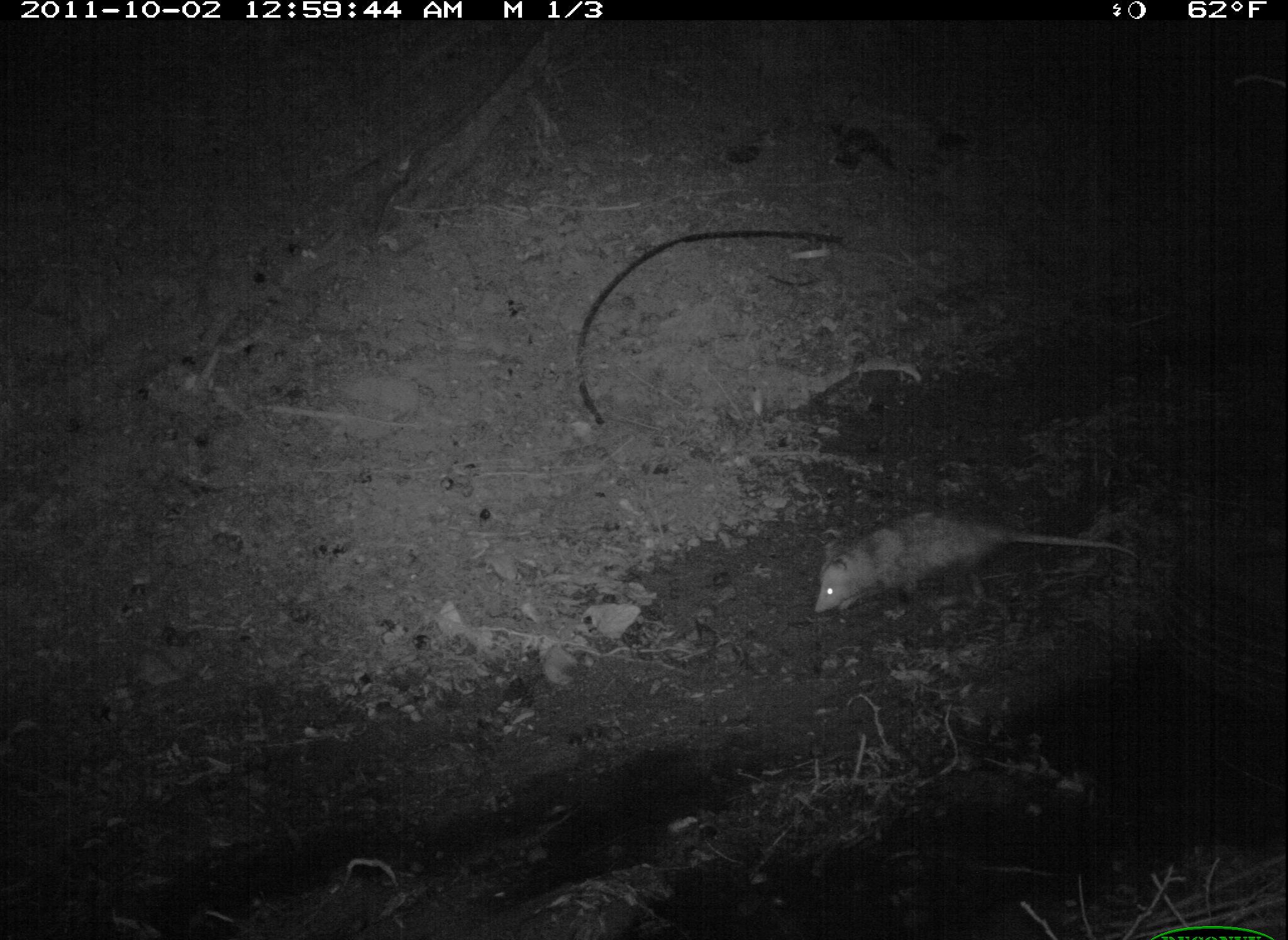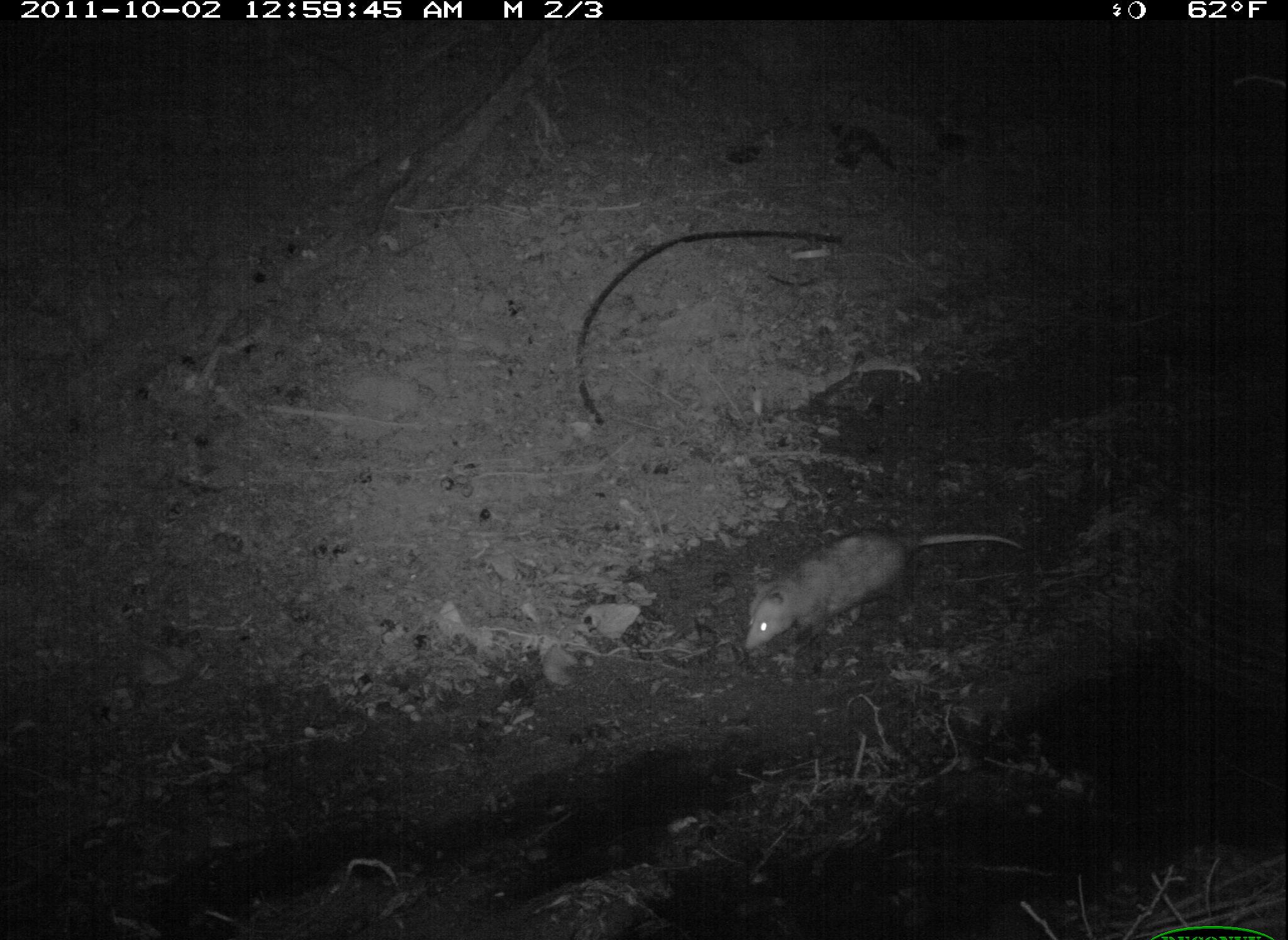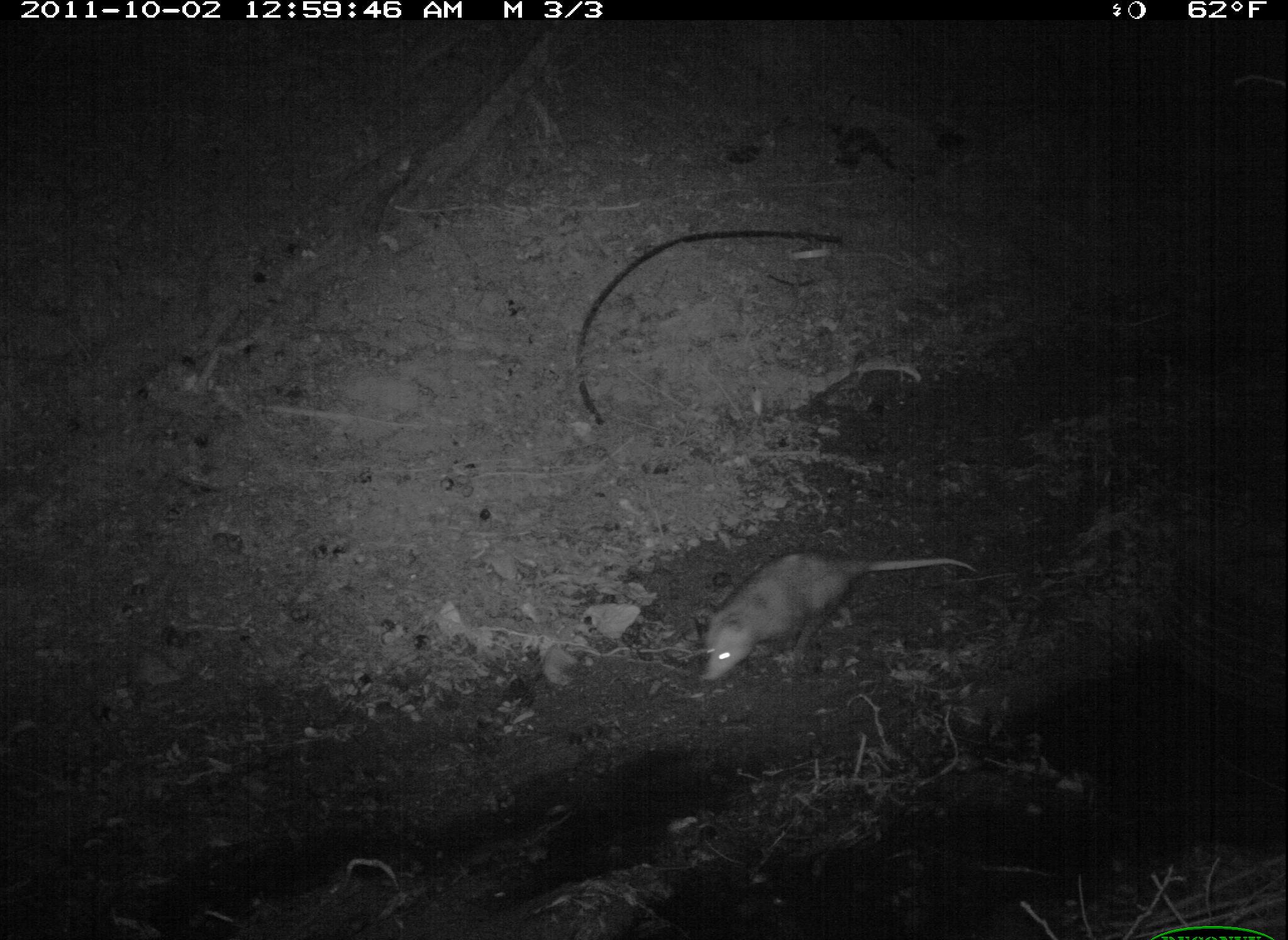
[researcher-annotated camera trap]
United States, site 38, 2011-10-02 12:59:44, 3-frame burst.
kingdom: Animalia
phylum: Chordata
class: Mammalia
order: Didelphimorphia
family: Didelphidae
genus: Didelphis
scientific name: Didelphis virginiana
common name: virginia opossum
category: opossum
Opossum (virginia opossum) (Didelphis virginiana).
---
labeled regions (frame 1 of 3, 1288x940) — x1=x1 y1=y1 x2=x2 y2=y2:
opossum: x1=802 y1=493 x2=1128 y2=628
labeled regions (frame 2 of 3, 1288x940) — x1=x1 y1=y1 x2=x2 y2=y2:
opossum: x1=712 y1=499 x2=1038 y2=680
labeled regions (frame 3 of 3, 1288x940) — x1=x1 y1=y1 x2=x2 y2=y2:
opossum: x1=689 y1=541 x2=982 y2=686